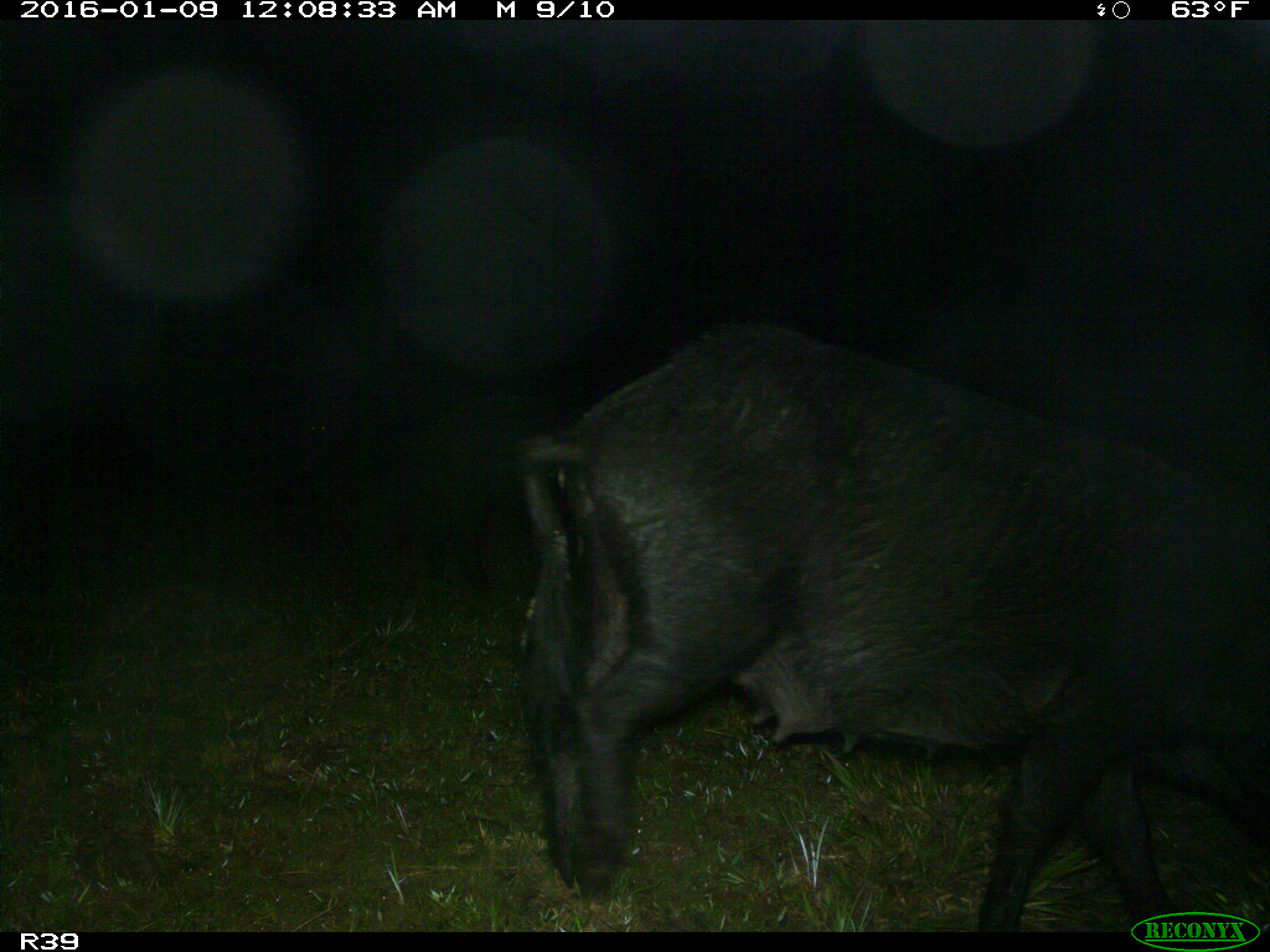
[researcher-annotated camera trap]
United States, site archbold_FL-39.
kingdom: Animalia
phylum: Chordata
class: Mammalia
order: Artiodactyla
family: Suidae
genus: Sus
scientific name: Sus scrofa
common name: wild boar